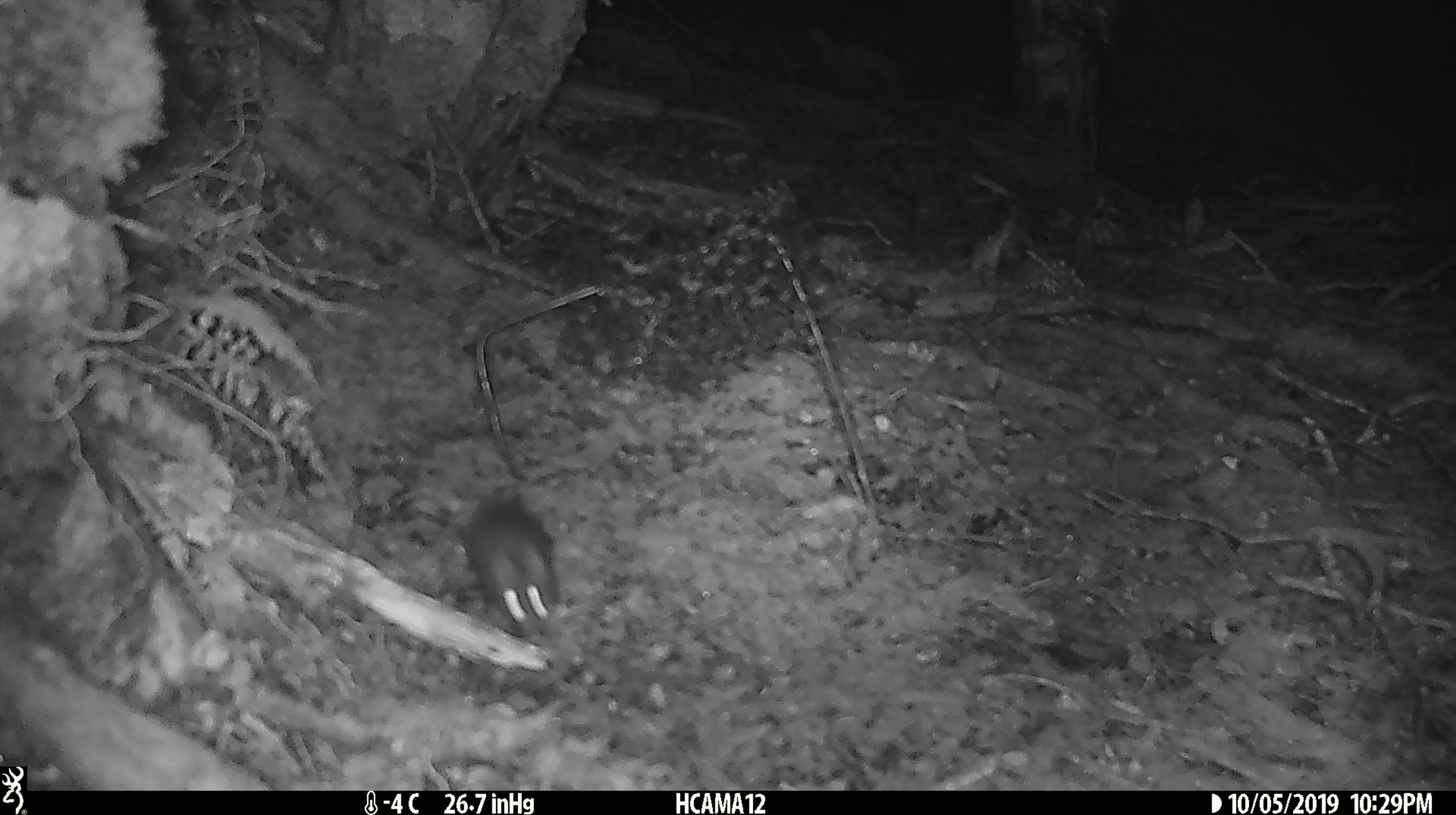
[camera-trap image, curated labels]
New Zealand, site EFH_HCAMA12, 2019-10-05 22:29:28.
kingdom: Animalia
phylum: Chordata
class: Mammalia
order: Rodentia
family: Muridae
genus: Mus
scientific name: Mus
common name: mouse